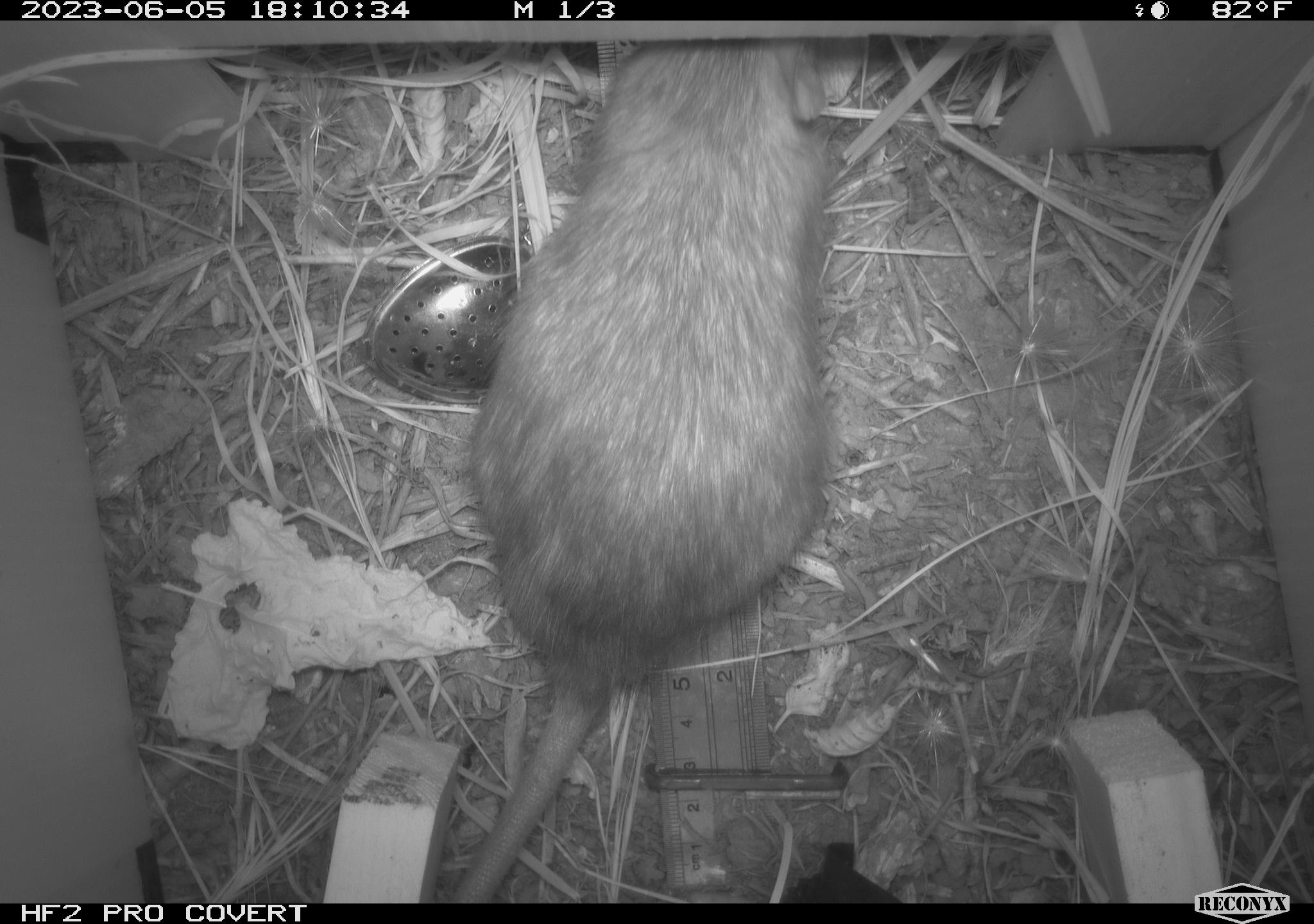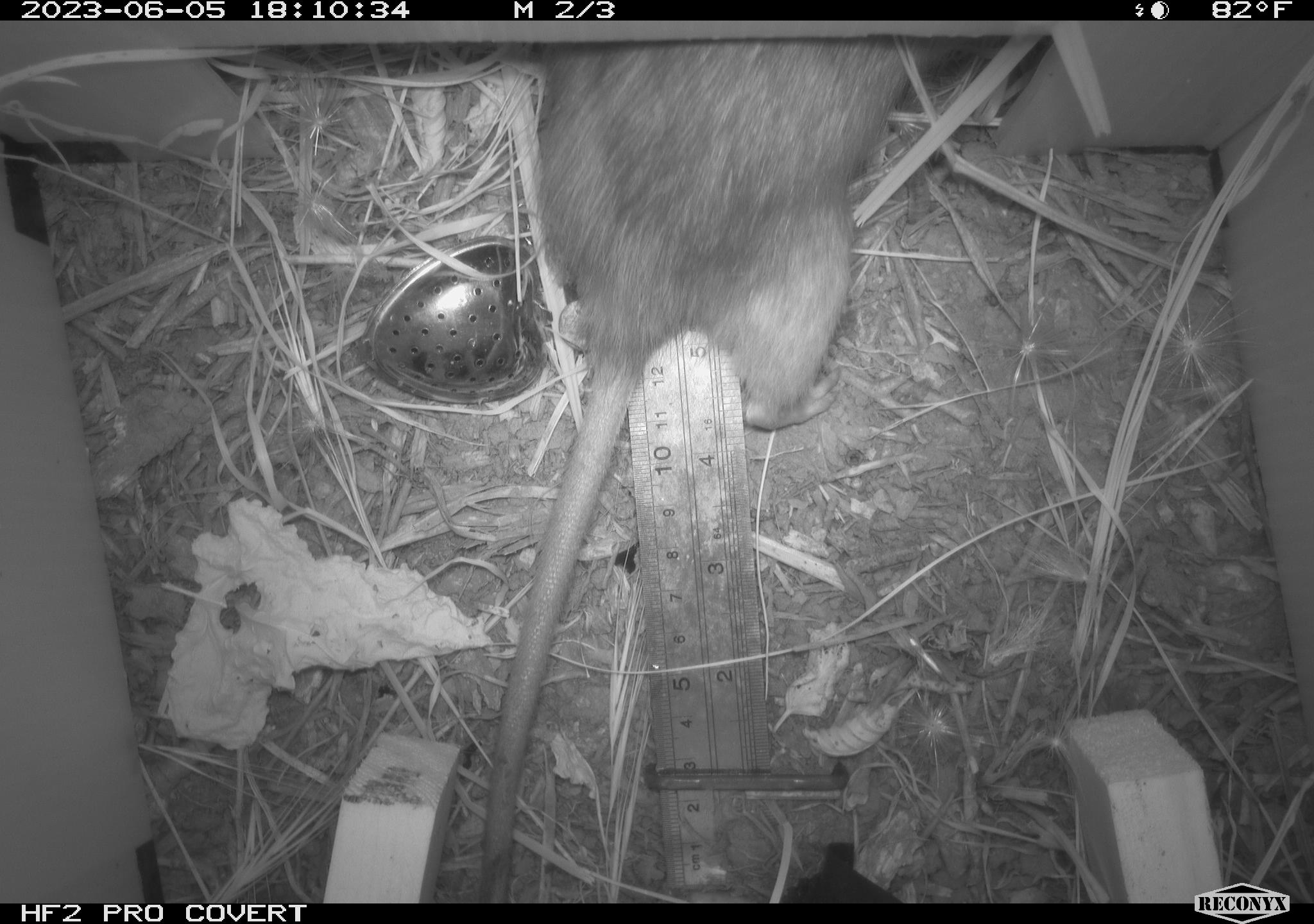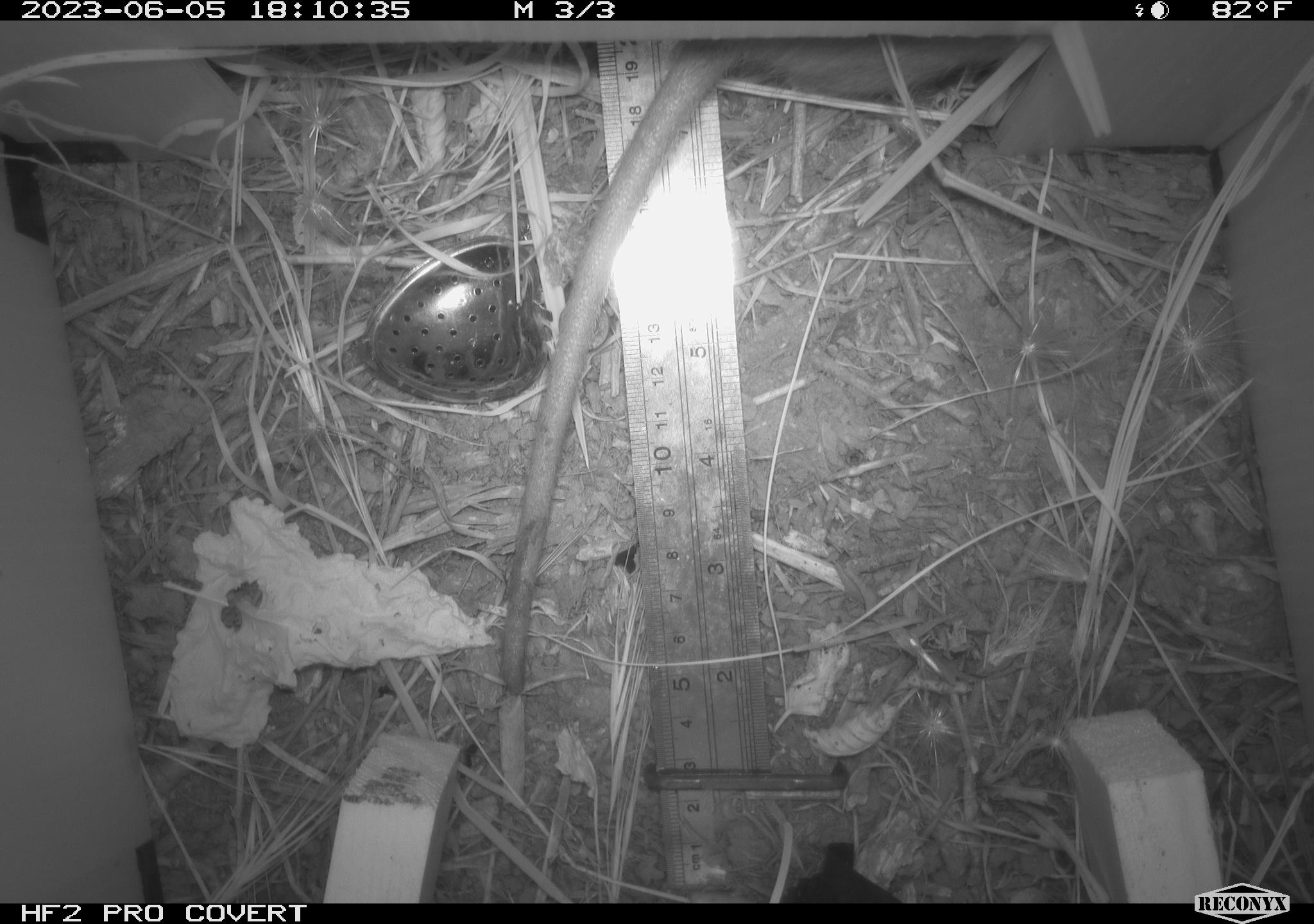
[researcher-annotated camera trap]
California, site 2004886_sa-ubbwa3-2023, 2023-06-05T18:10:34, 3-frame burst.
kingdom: Animalia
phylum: Chordata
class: Mammalia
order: Rodentia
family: Muridae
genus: Rattus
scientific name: Rattus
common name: rat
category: rattus species